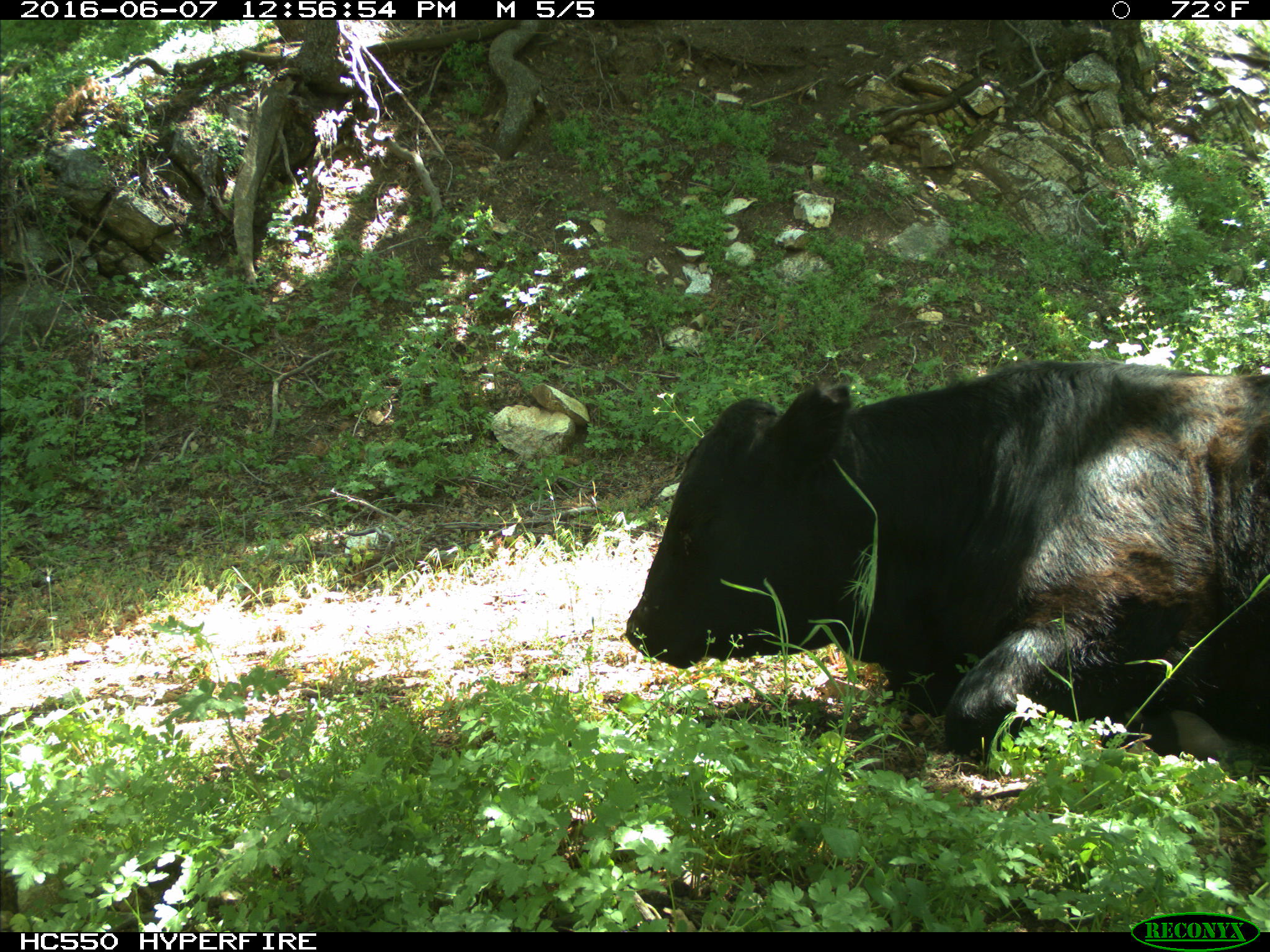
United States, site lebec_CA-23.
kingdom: Animalia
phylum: Chordata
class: Mammalia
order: Artiodactyla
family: Bovidae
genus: Bos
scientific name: Bos taurus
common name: domestic cow